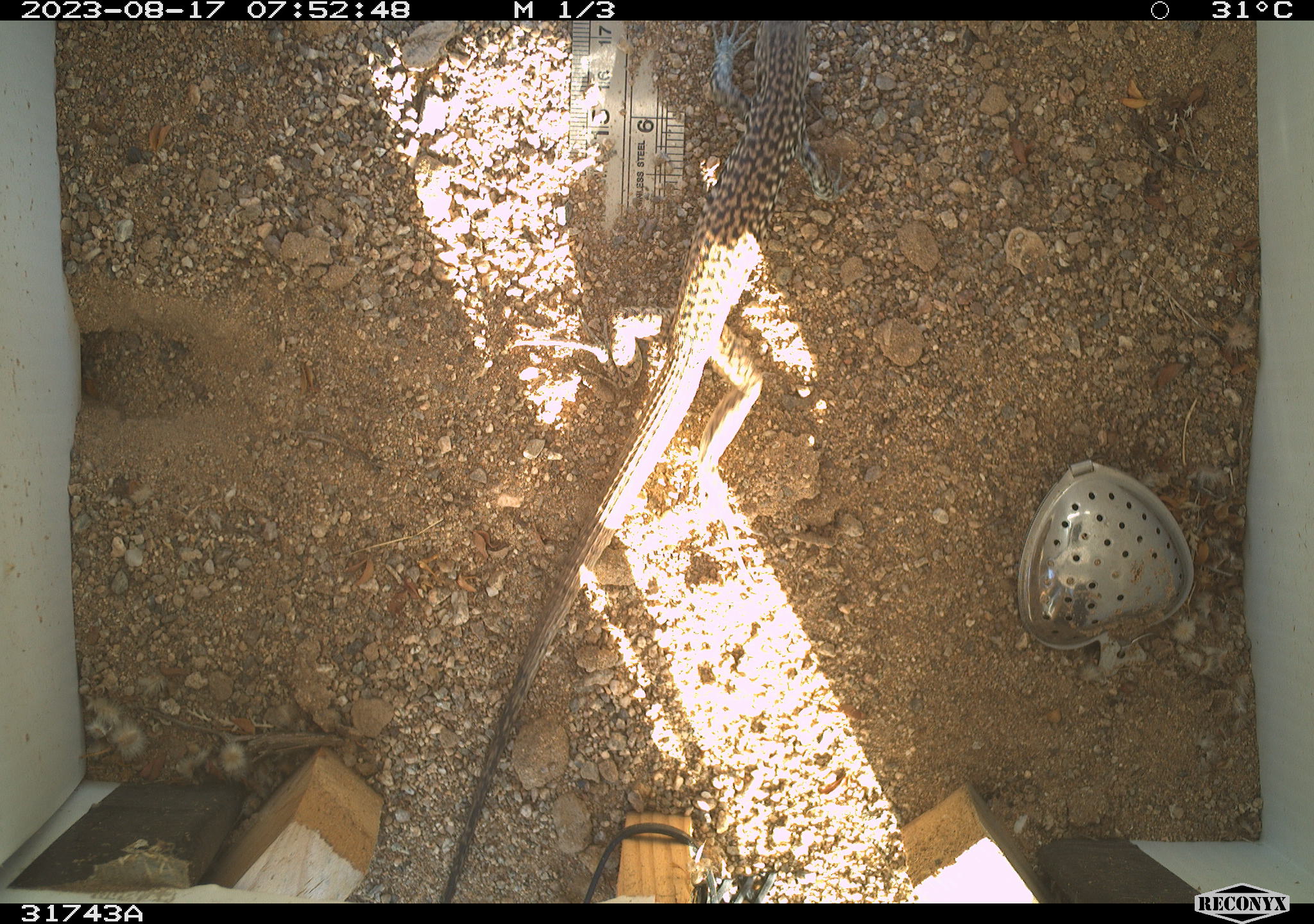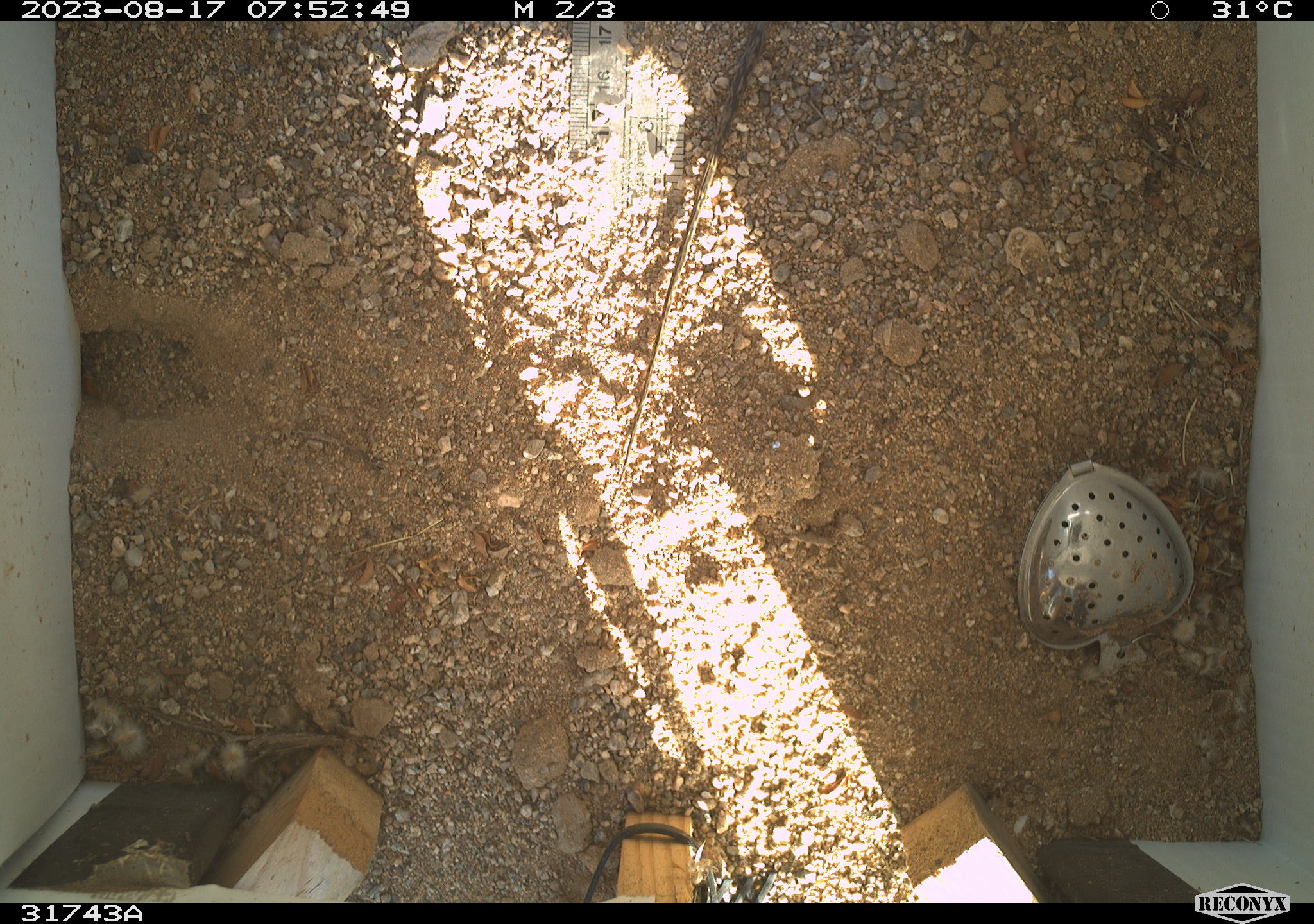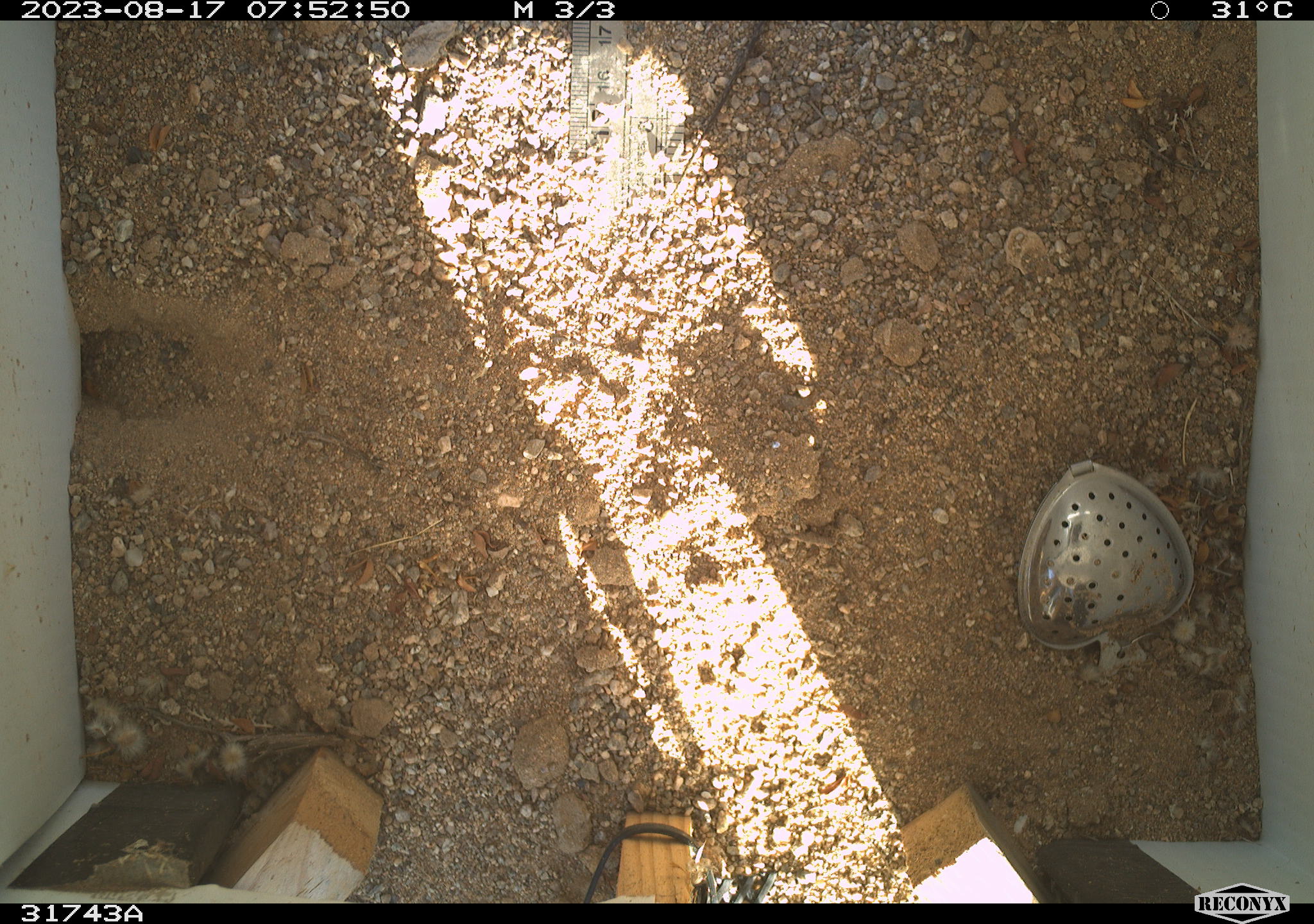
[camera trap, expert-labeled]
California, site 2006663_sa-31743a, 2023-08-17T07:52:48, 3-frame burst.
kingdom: Animalia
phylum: Chordata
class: Reptilia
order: Squamata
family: Teiidae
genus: Aspidoscelis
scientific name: Aspidoscelis tigris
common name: western whiptail